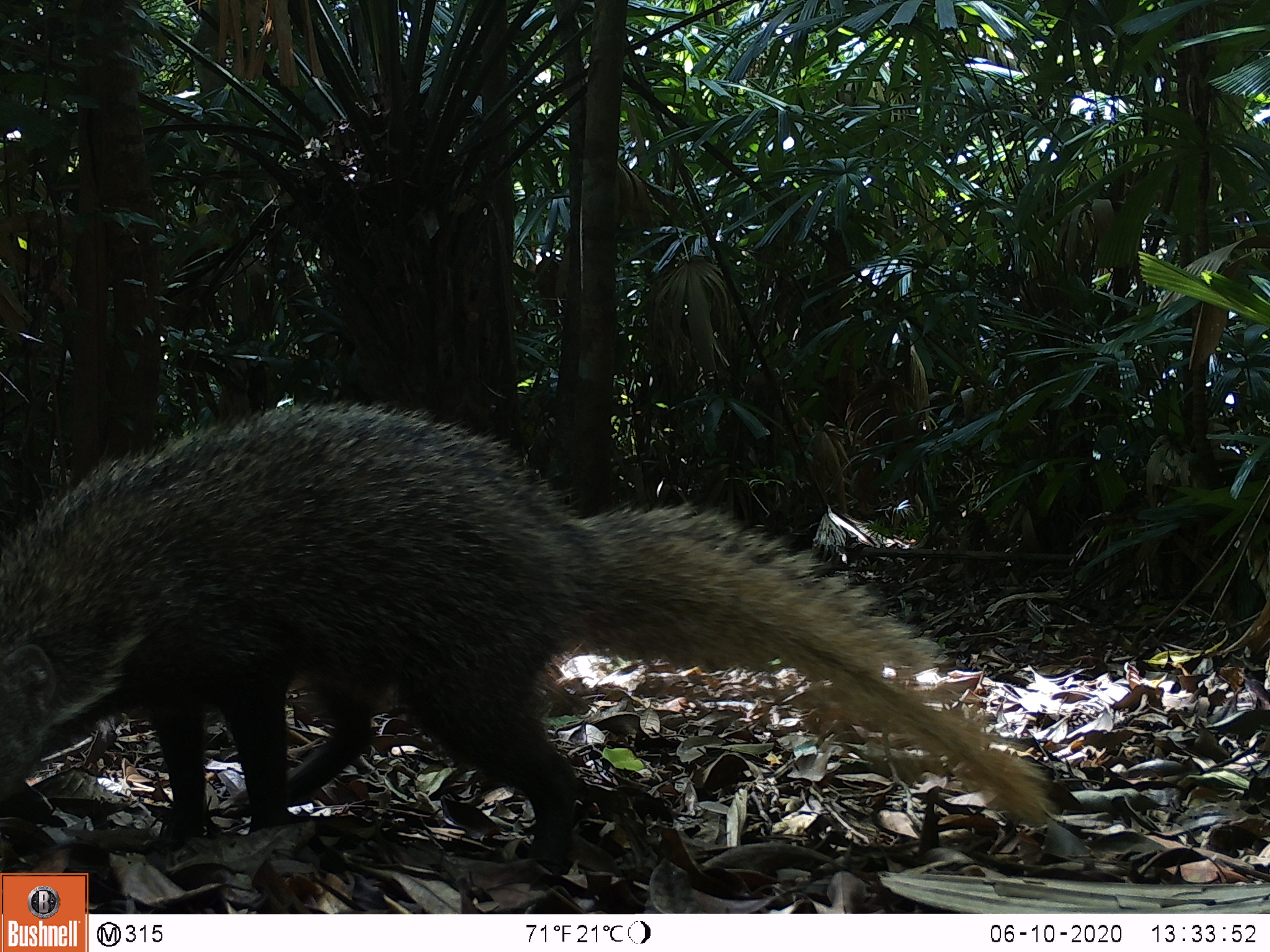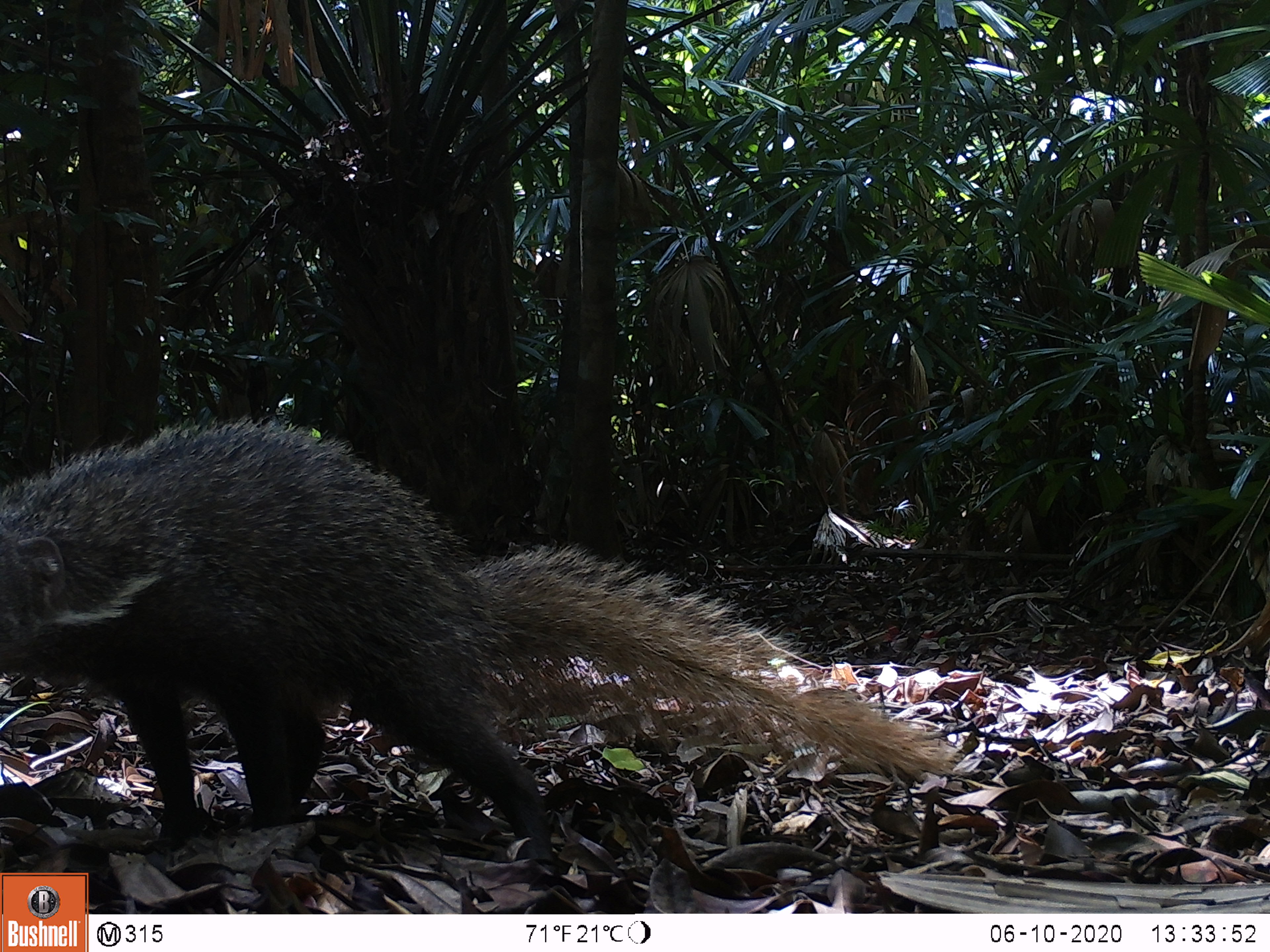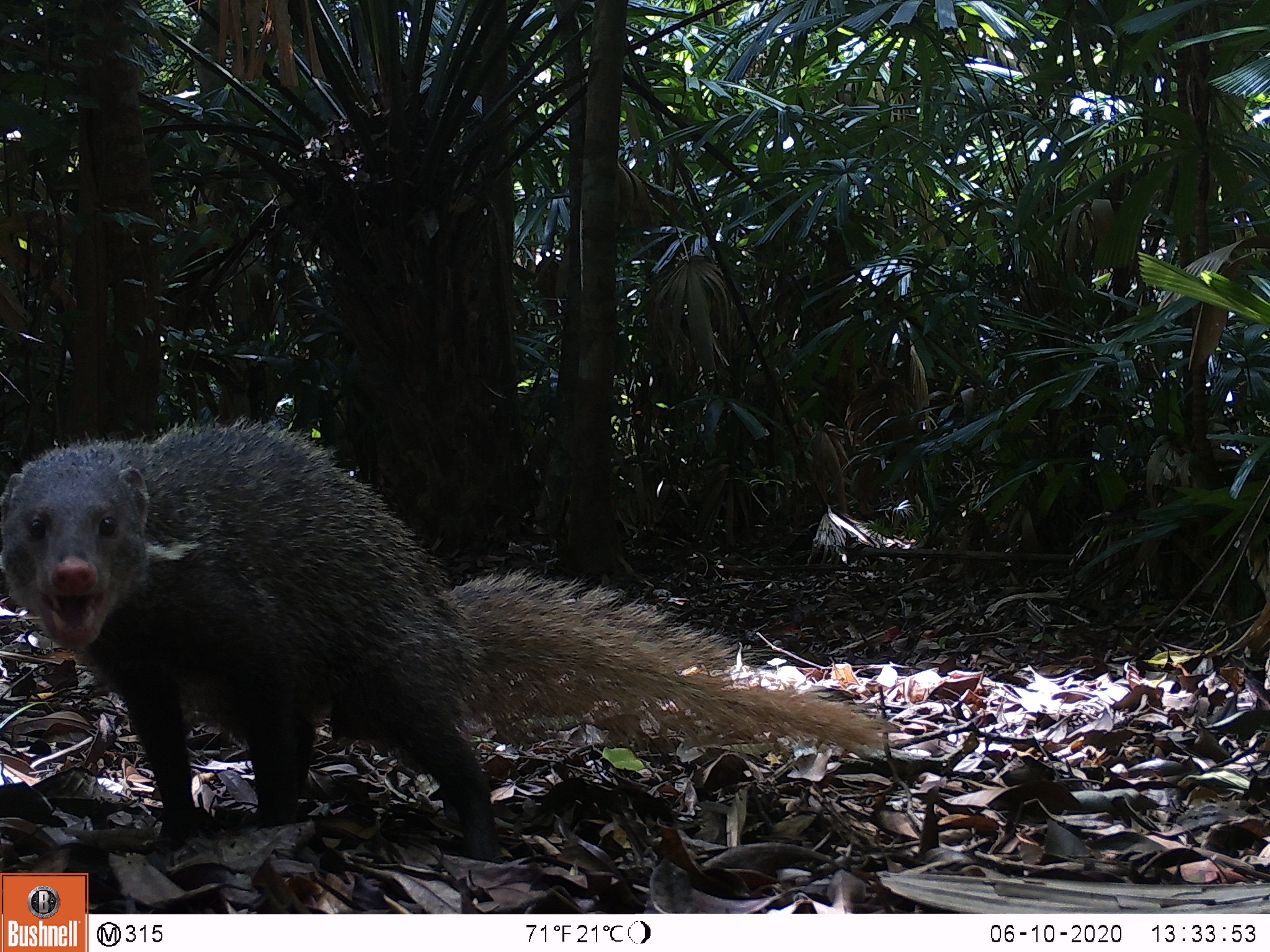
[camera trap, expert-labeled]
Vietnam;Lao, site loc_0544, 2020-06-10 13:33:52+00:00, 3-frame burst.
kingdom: Animalia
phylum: Chordata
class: Mammalia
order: Carnivora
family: Herpestidae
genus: Urva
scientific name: Urva urva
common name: crab-eating mongoose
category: crab eating mongoose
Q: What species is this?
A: Crab eating mongoose (crab-eating mongoose) (Urva urva).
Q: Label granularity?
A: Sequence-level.